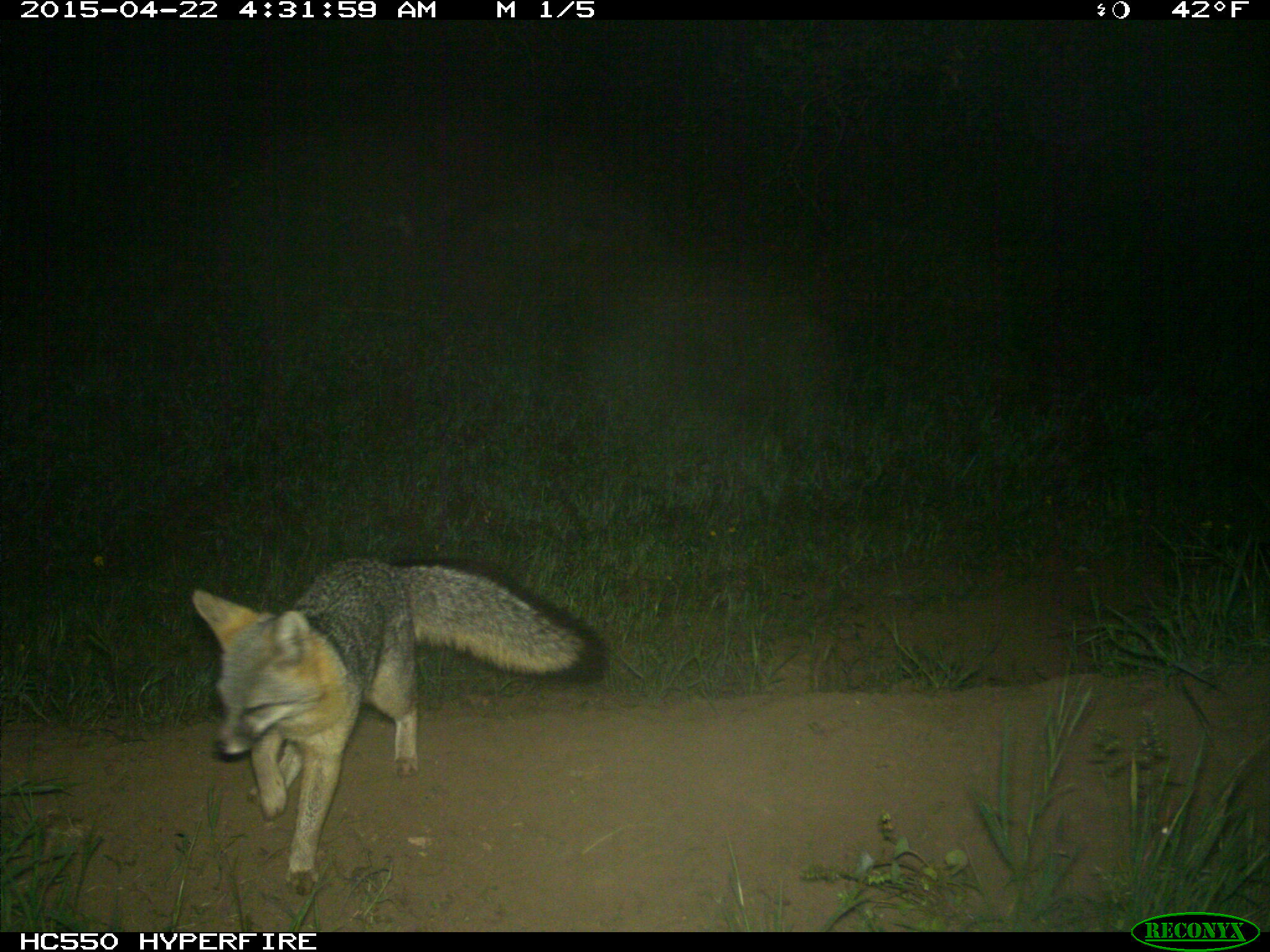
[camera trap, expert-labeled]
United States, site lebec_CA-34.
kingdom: Animalia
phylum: Chordata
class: Mammalia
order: Carnivora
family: Canidae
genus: Urocyon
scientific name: Urocyon cinereoargenteus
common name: gray fox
Urocyon cinereoargenteus (gray fox).